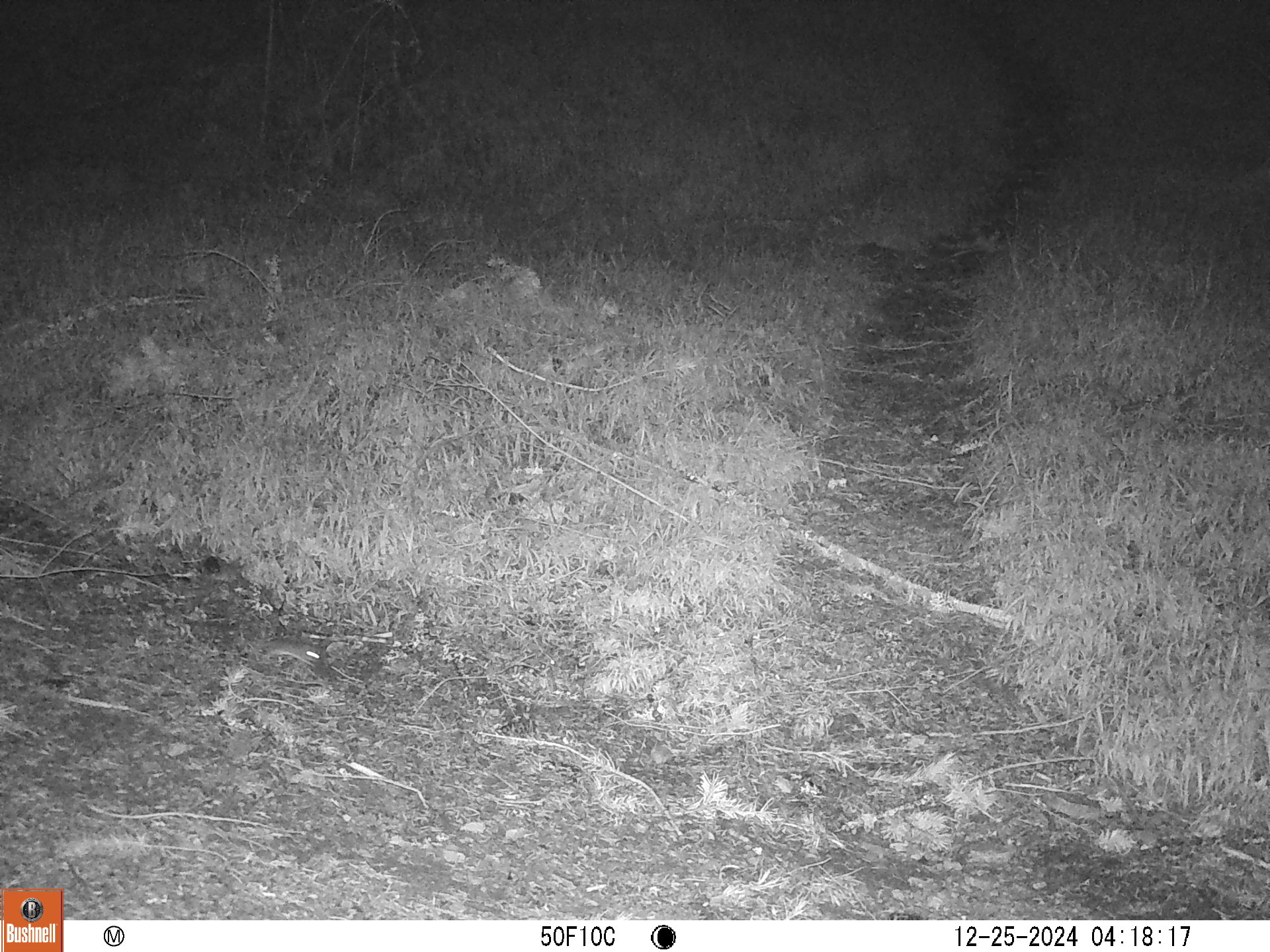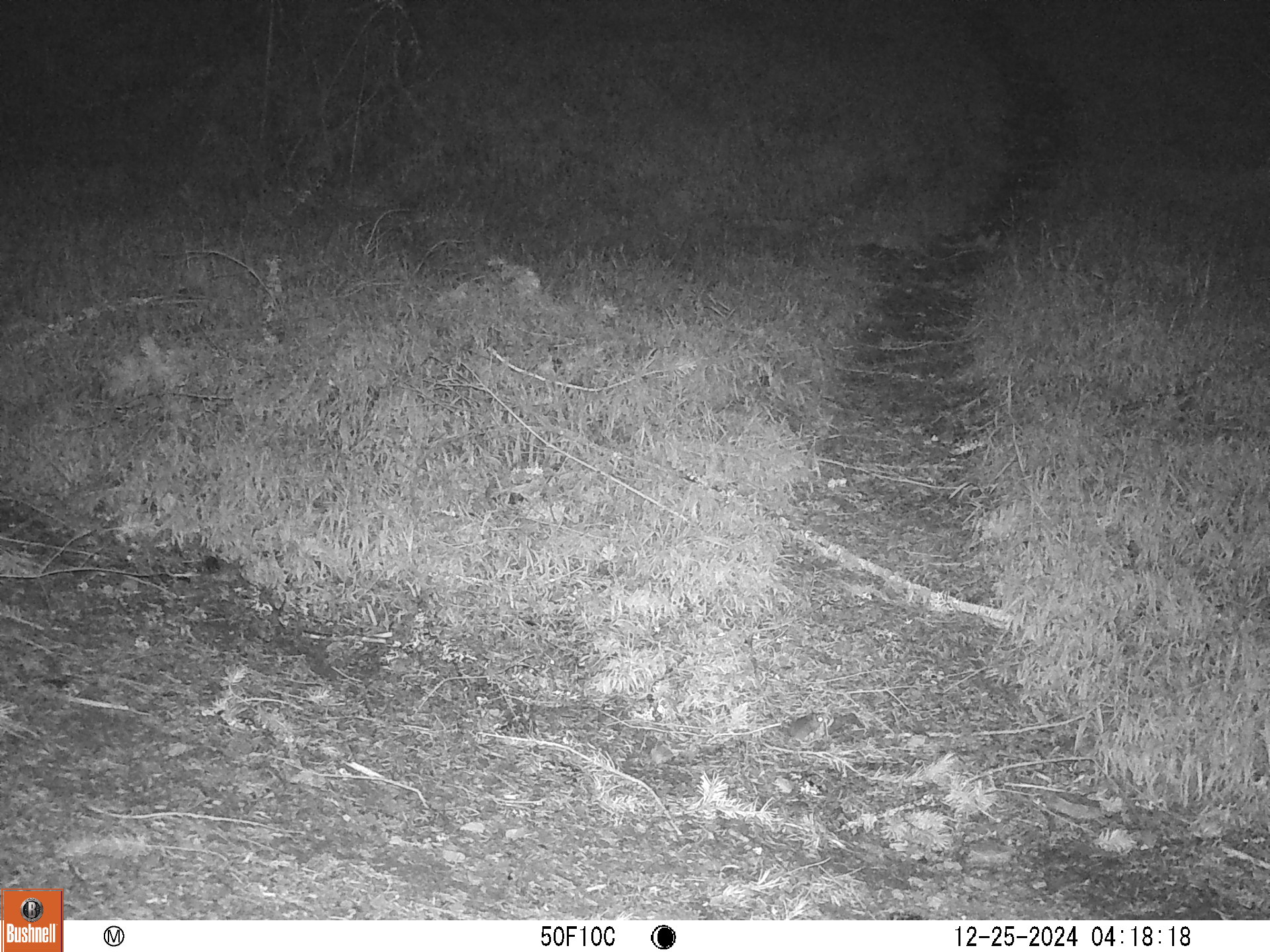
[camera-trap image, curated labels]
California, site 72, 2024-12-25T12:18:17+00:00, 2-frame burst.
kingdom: Animalia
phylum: Chordata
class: Mammalia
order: Rodentia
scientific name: Rodentia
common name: mouse or rat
Mouse or rat (Rodentia).